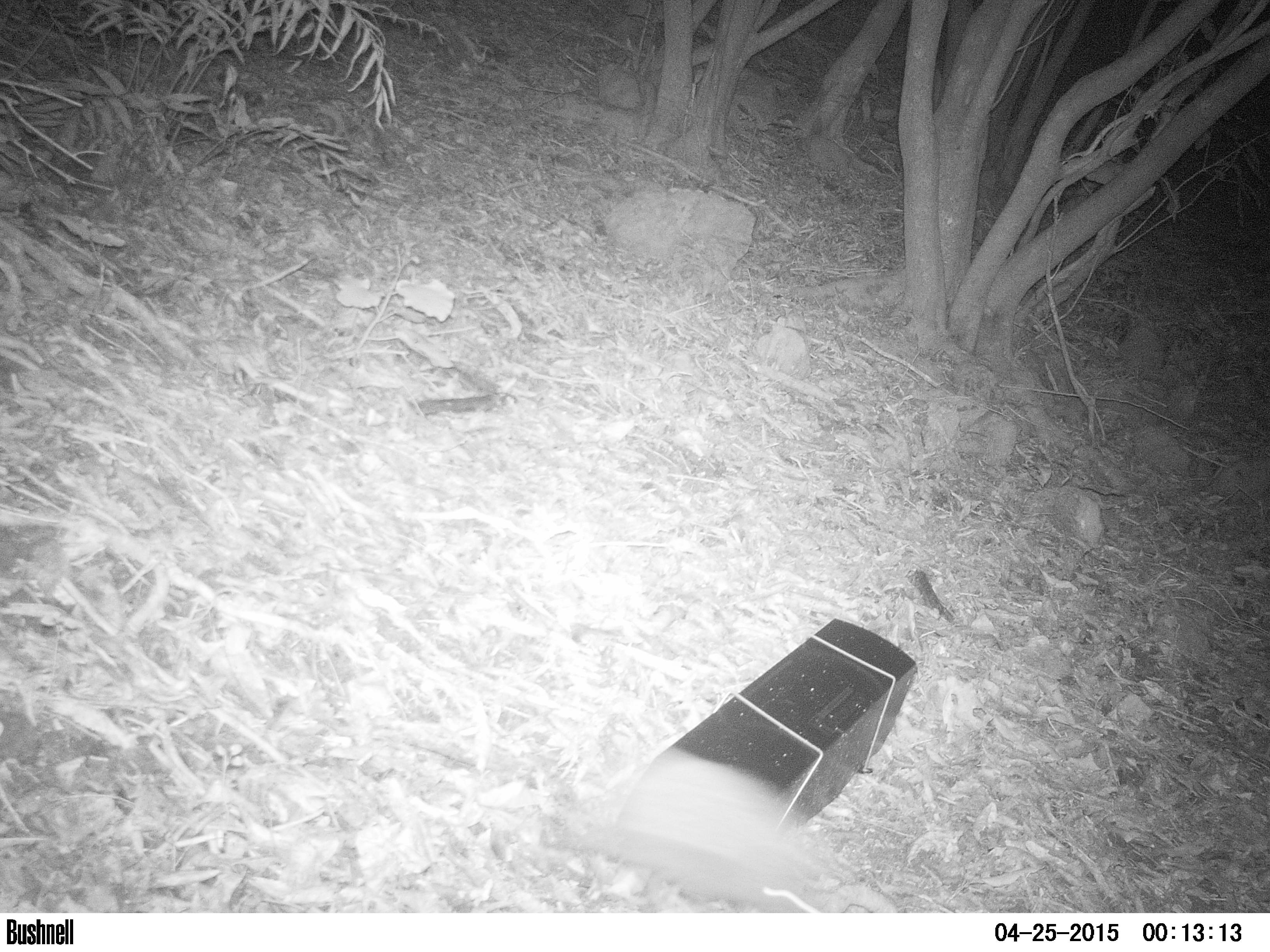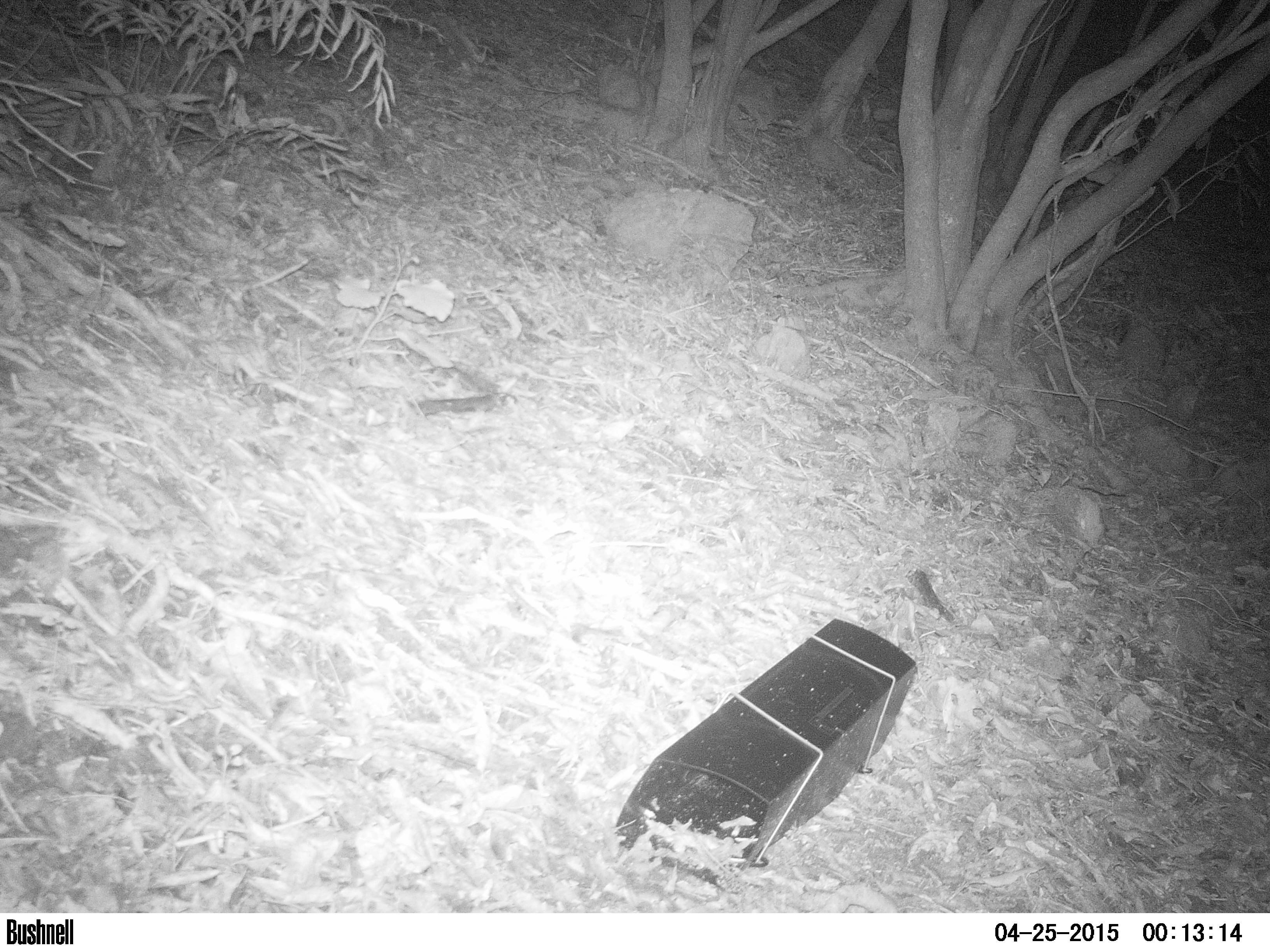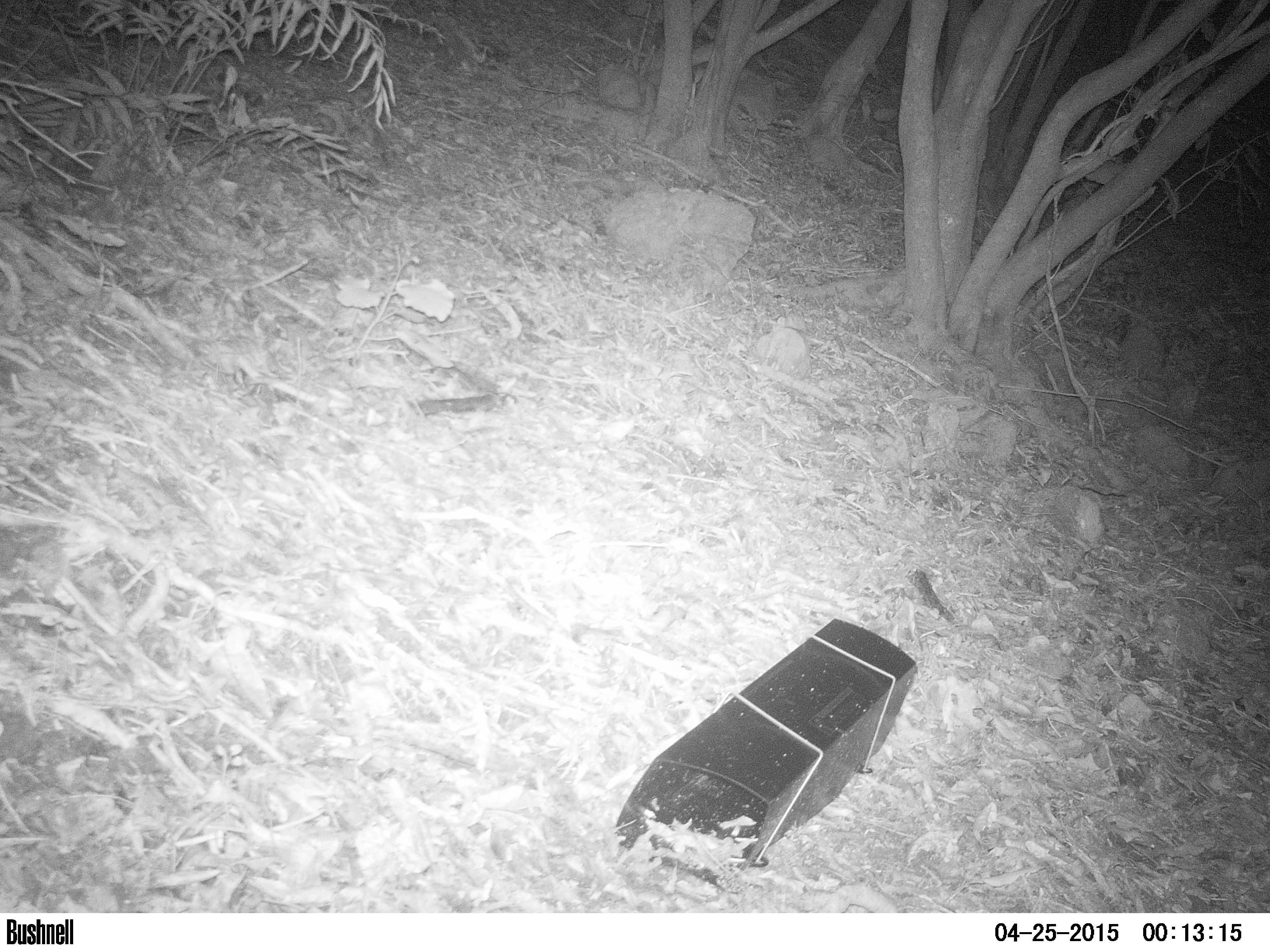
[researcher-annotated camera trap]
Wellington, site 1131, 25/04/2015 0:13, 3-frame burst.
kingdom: Animalia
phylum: Chordata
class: Mammalia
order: Eulipotyphla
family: Erinaceidae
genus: Erinaceus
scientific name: Erinaceus europaeus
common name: hedgehog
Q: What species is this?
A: Hedgehog (Erinaceus europaeus).